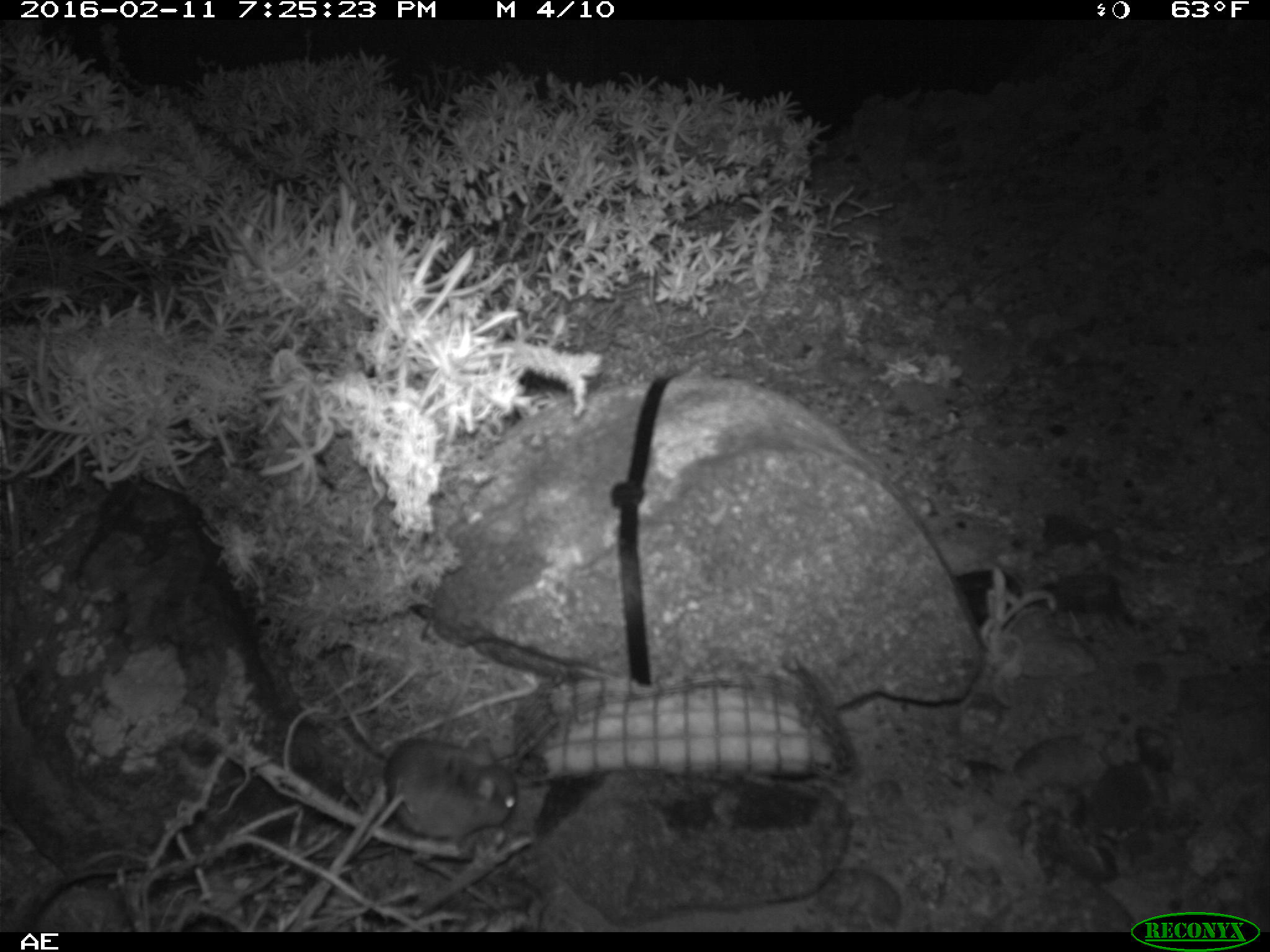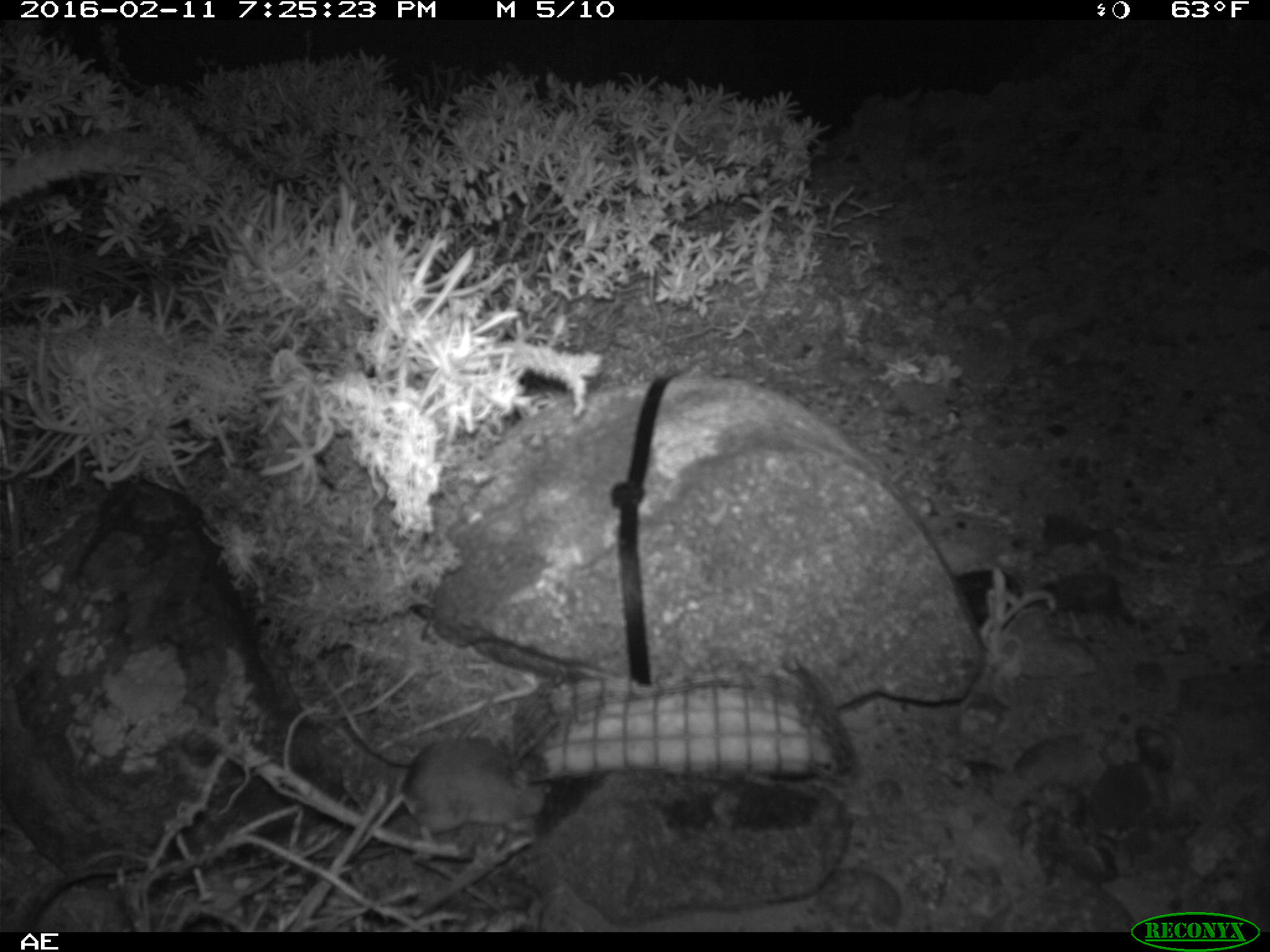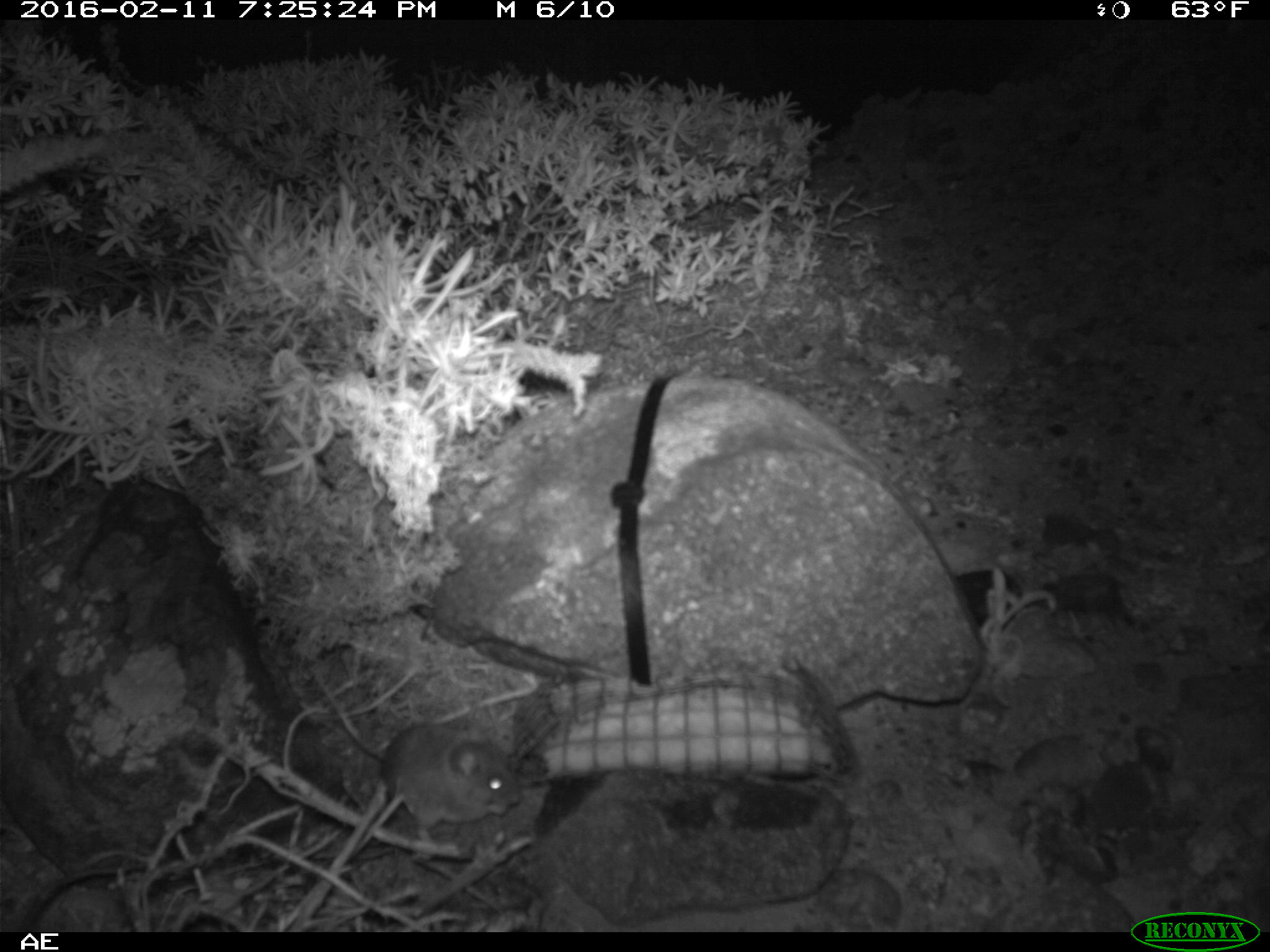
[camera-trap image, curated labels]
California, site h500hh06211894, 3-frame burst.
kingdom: Animalia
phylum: Chordata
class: Mammalia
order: Rodentia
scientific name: Rodentia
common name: rodent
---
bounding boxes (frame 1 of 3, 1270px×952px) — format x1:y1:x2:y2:
rodent: 384:734:517:841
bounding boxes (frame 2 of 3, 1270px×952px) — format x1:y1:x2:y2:
rodent: 313:666:544:839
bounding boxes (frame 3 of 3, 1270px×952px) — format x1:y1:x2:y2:
rodent: 309:666:520:844